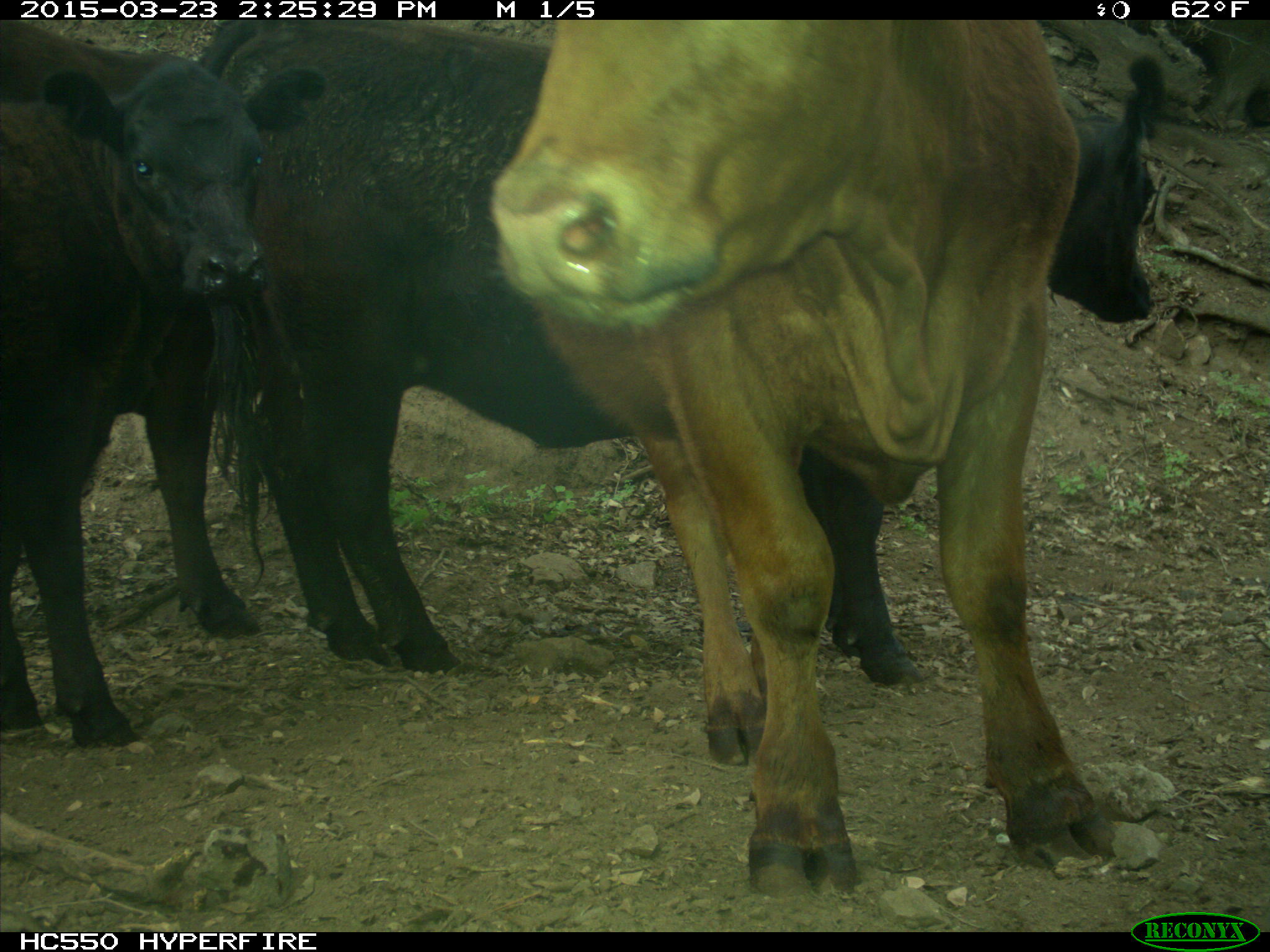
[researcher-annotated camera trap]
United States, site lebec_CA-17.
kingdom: Animalia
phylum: Chordata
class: Mammalia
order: Artiodactyla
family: Bovidae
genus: Bos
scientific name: Bos taurus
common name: domestic cow